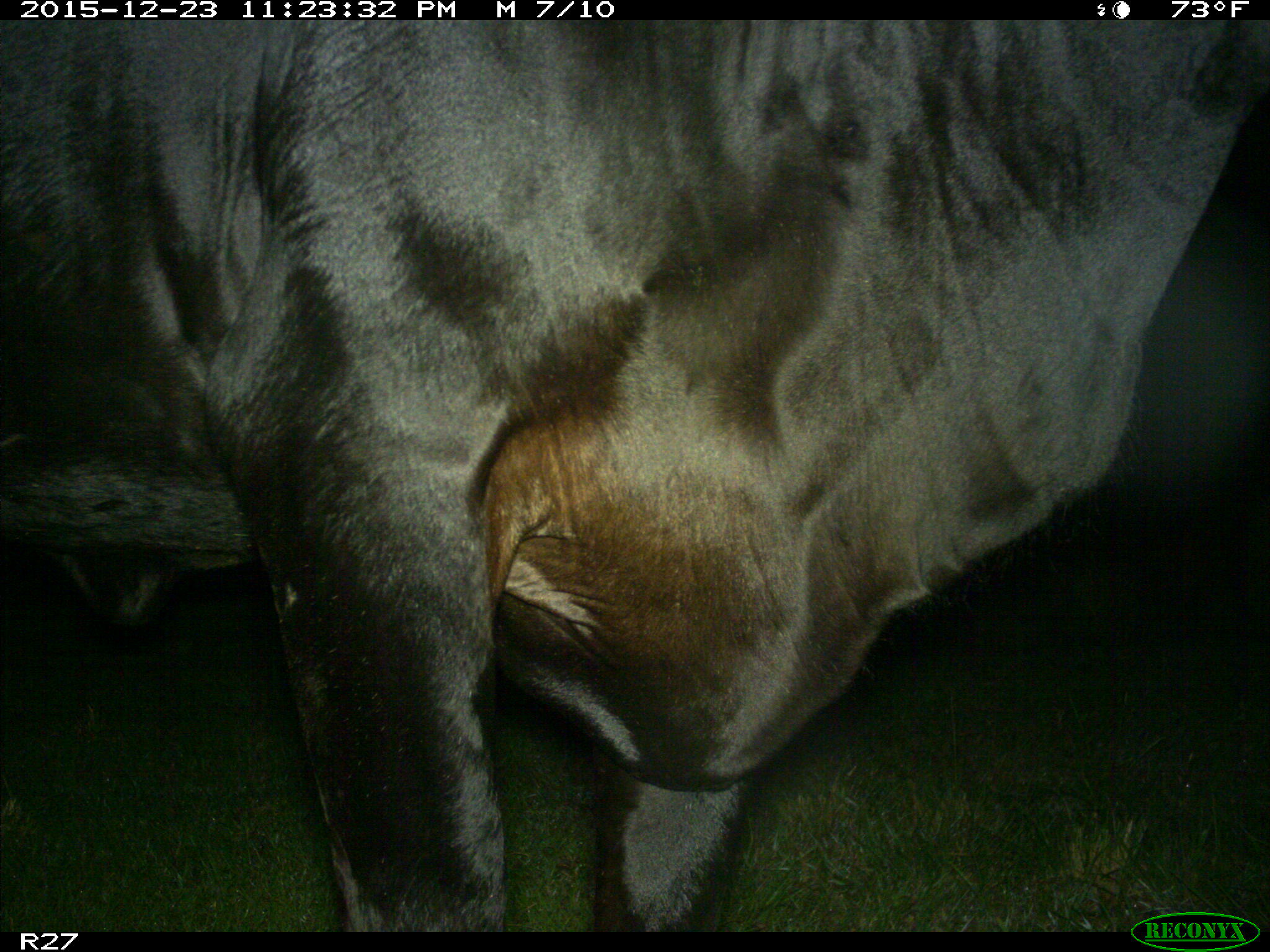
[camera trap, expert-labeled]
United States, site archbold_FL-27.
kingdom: Animalia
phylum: Chordata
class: Mammalia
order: Artiodactyla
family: Bovidae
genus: Bos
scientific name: Bos taurus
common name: domestic cow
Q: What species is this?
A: Bos taurus (domestic cow).